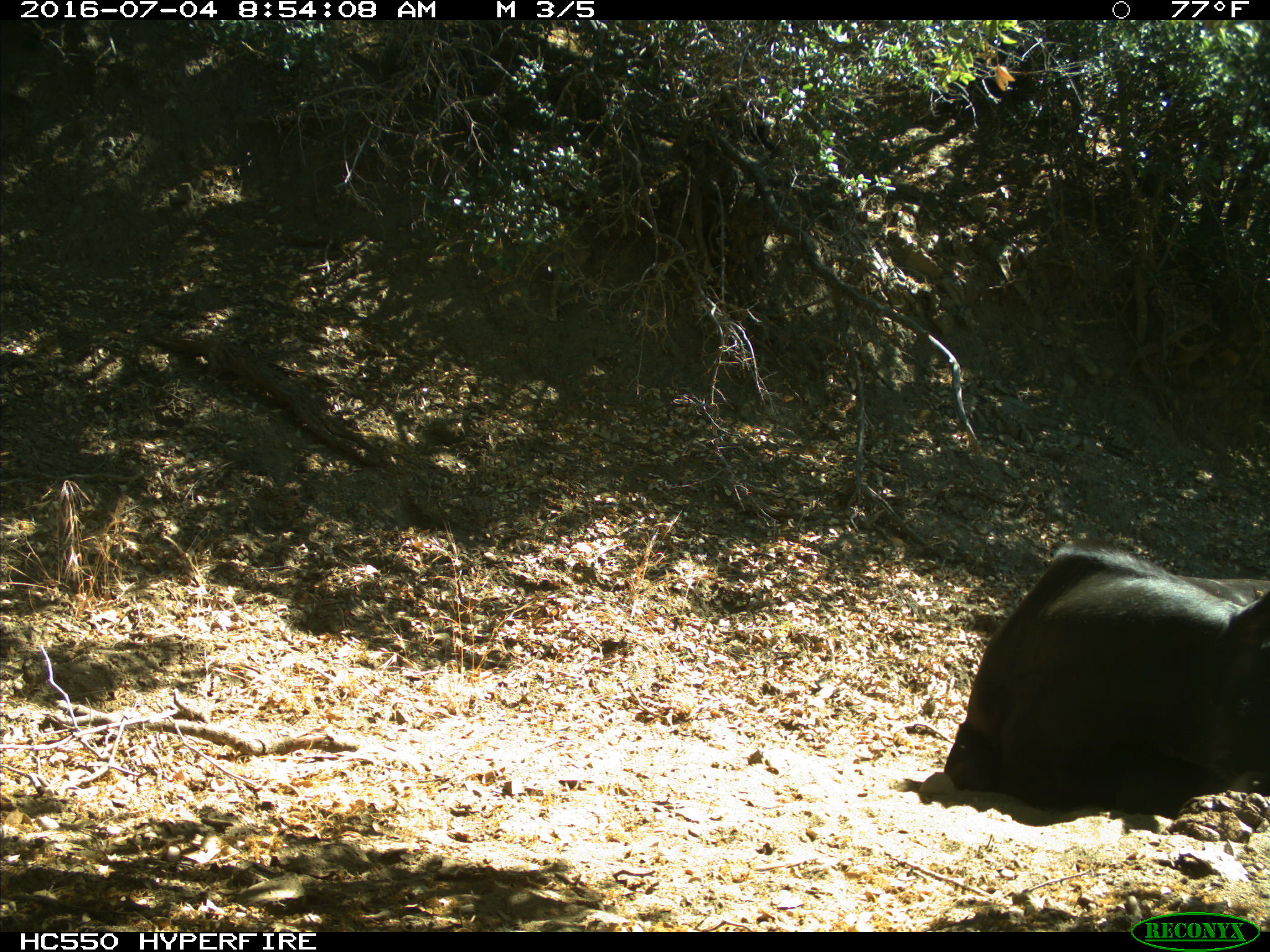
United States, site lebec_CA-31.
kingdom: Animalia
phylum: Chordata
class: Mammalia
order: Artiodactyla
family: Bovidae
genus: Bos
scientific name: Bos taurus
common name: domestic cow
Bos taurus (domestic cow).